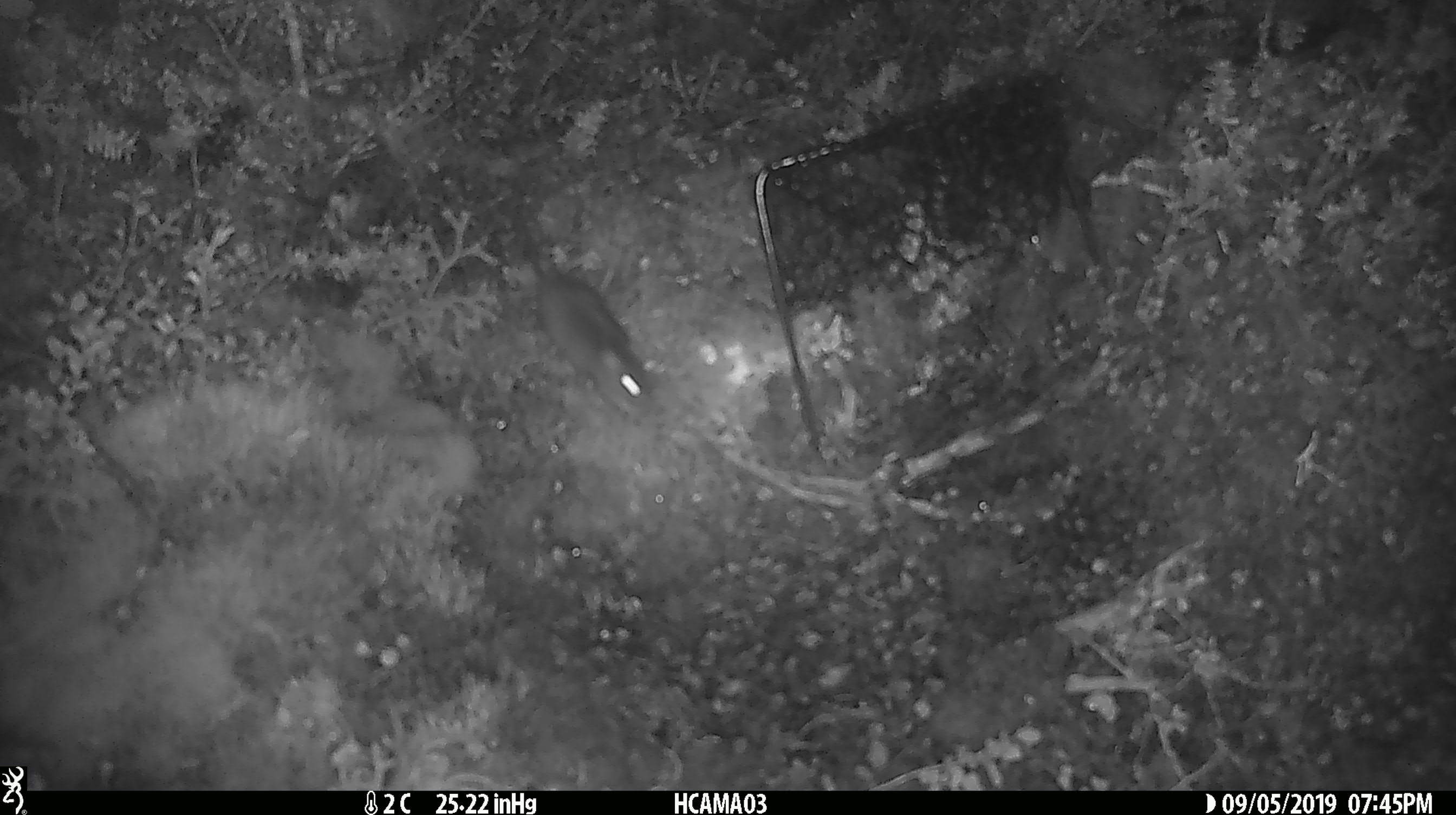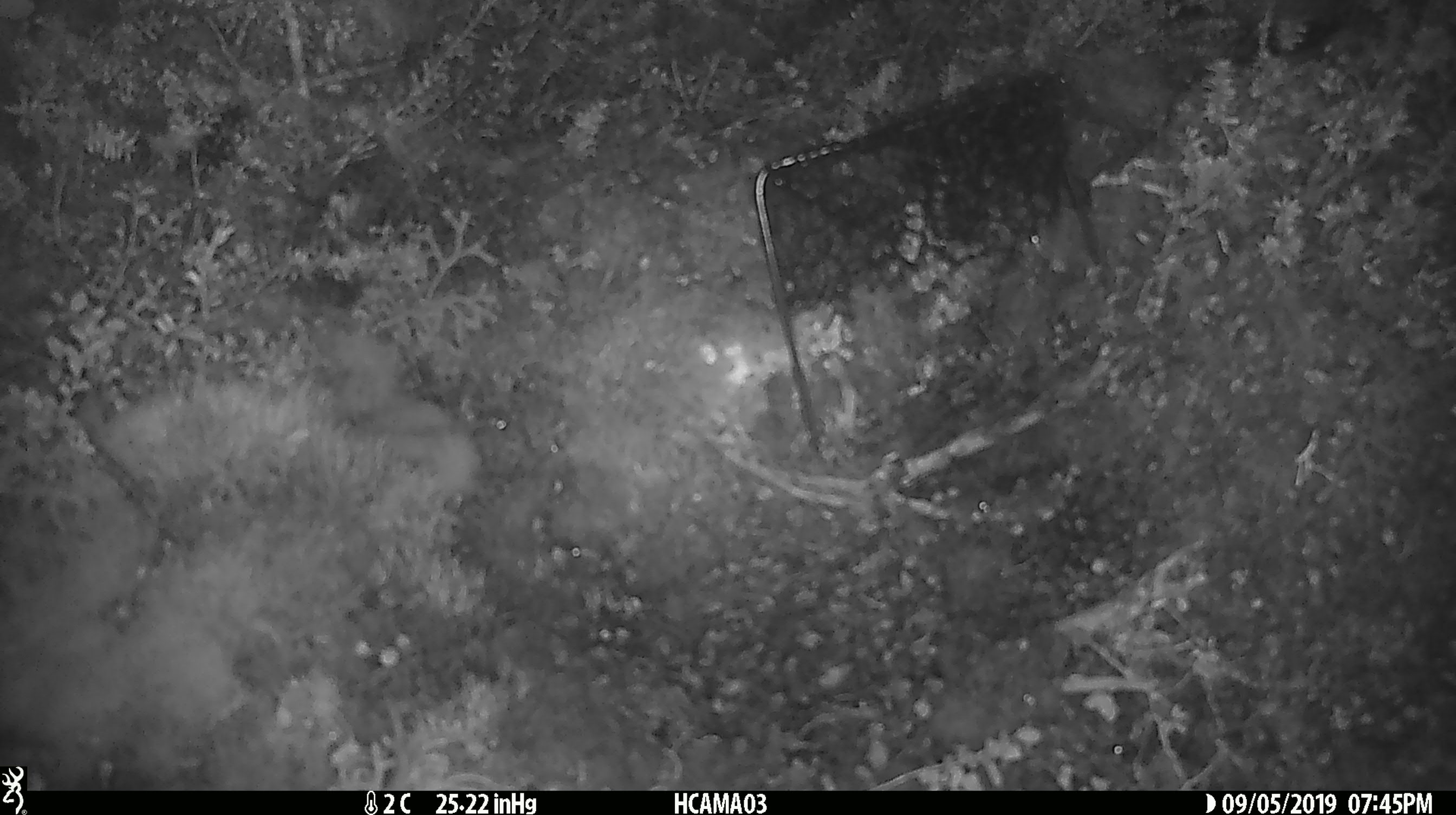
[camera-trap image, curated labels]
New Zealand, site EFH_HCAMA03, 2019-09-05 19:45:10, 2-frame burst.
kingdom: Animalia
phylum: Chordata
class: Mammalia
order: Rodentia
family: Muridae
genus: Mus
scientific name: Mus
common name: mouse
Mouse (Mus).